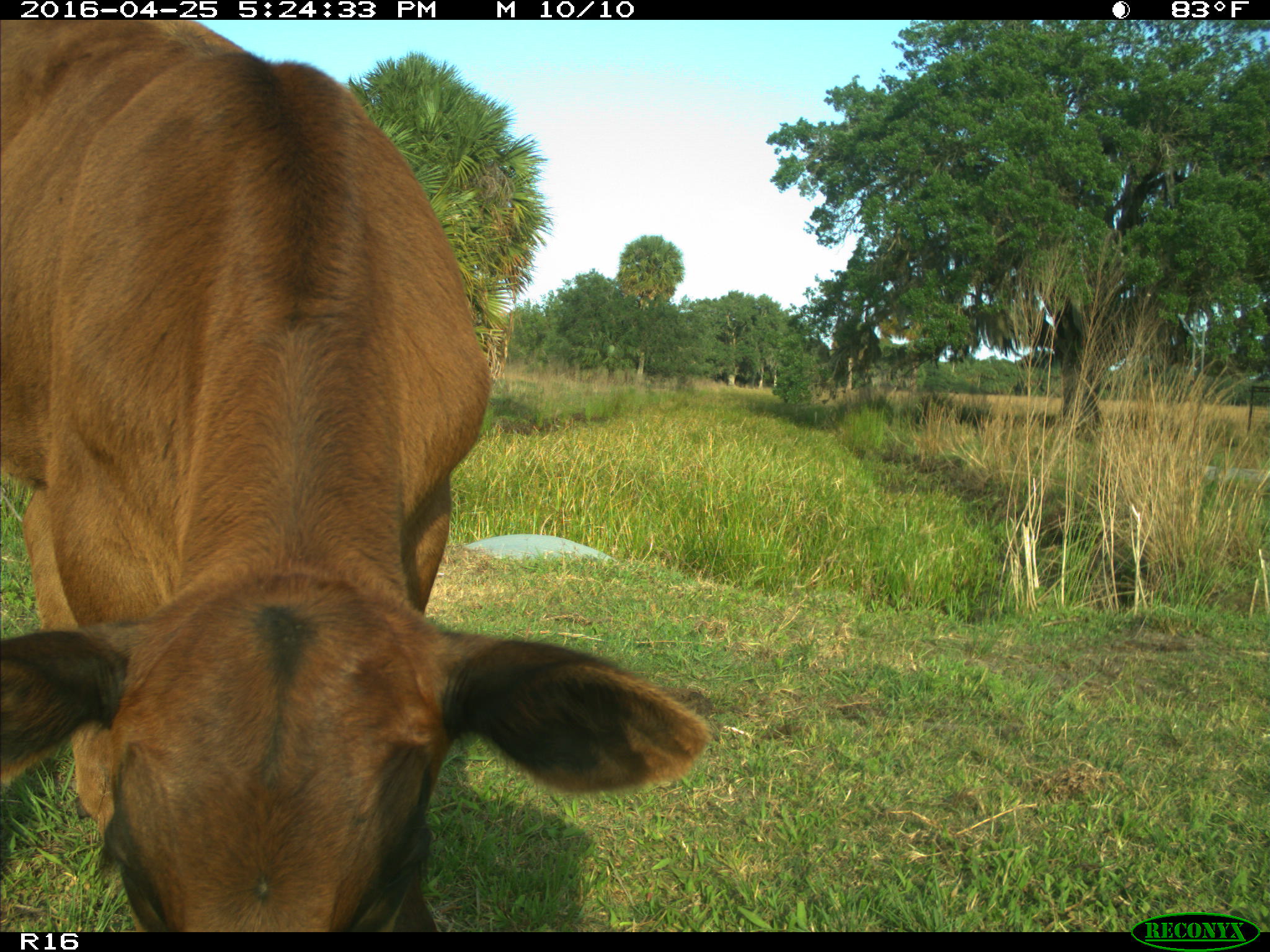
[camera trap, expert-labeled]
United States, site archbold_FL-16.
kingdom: Animalia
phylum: Chordata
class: Mammalia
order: Artiodactyla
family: Bovidae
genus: Bos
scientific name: Bos taurus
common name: domestic cow